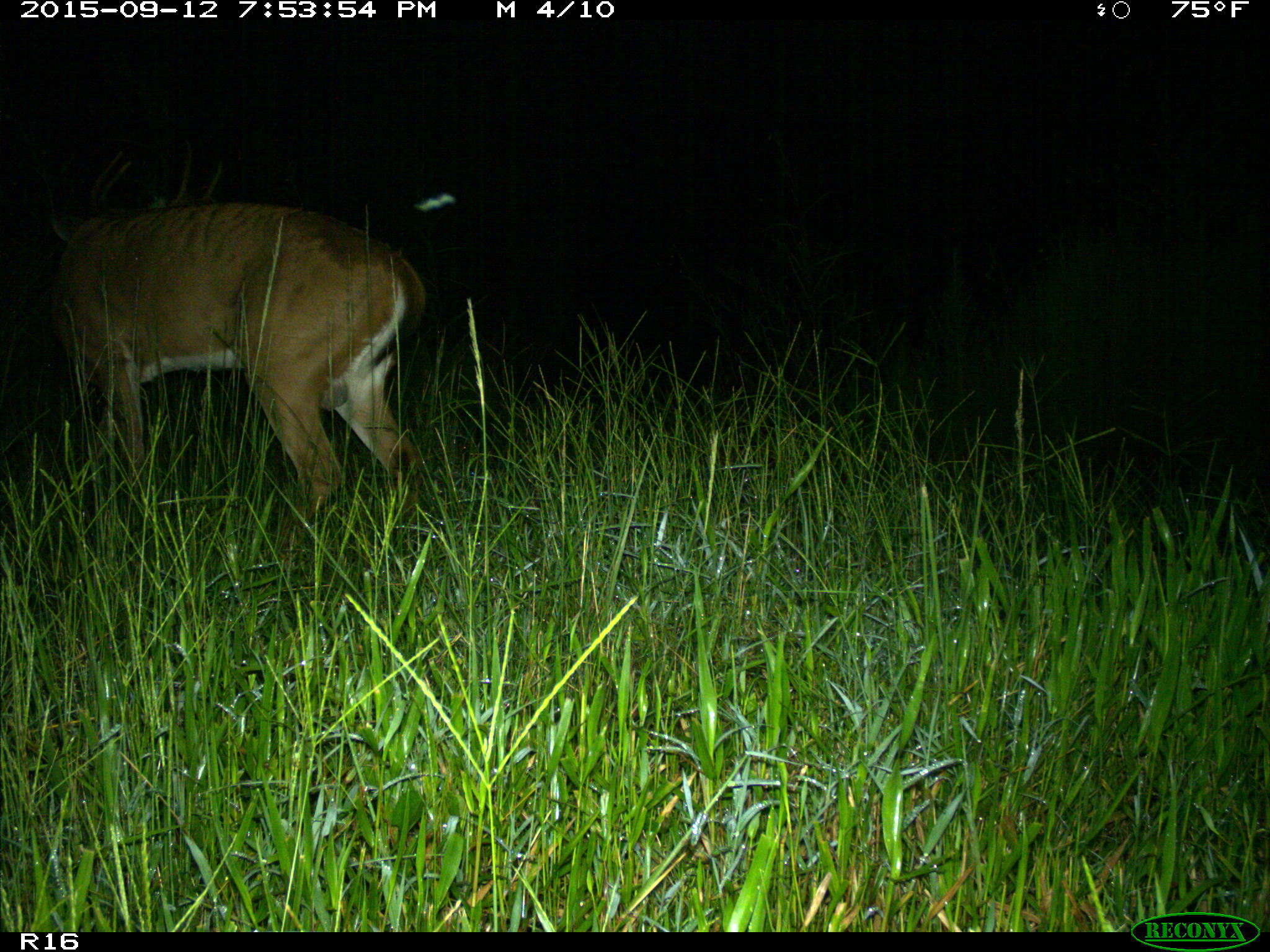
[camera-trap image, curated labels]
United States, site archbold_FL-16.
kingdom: Animalia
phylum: Chordata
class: Mammalia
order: Artiodactyla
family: Cervidae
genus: Odocoileus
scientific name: Odocoileus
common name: deer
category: unidentified deer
Unidentified deer (deer) (Odocoileus).